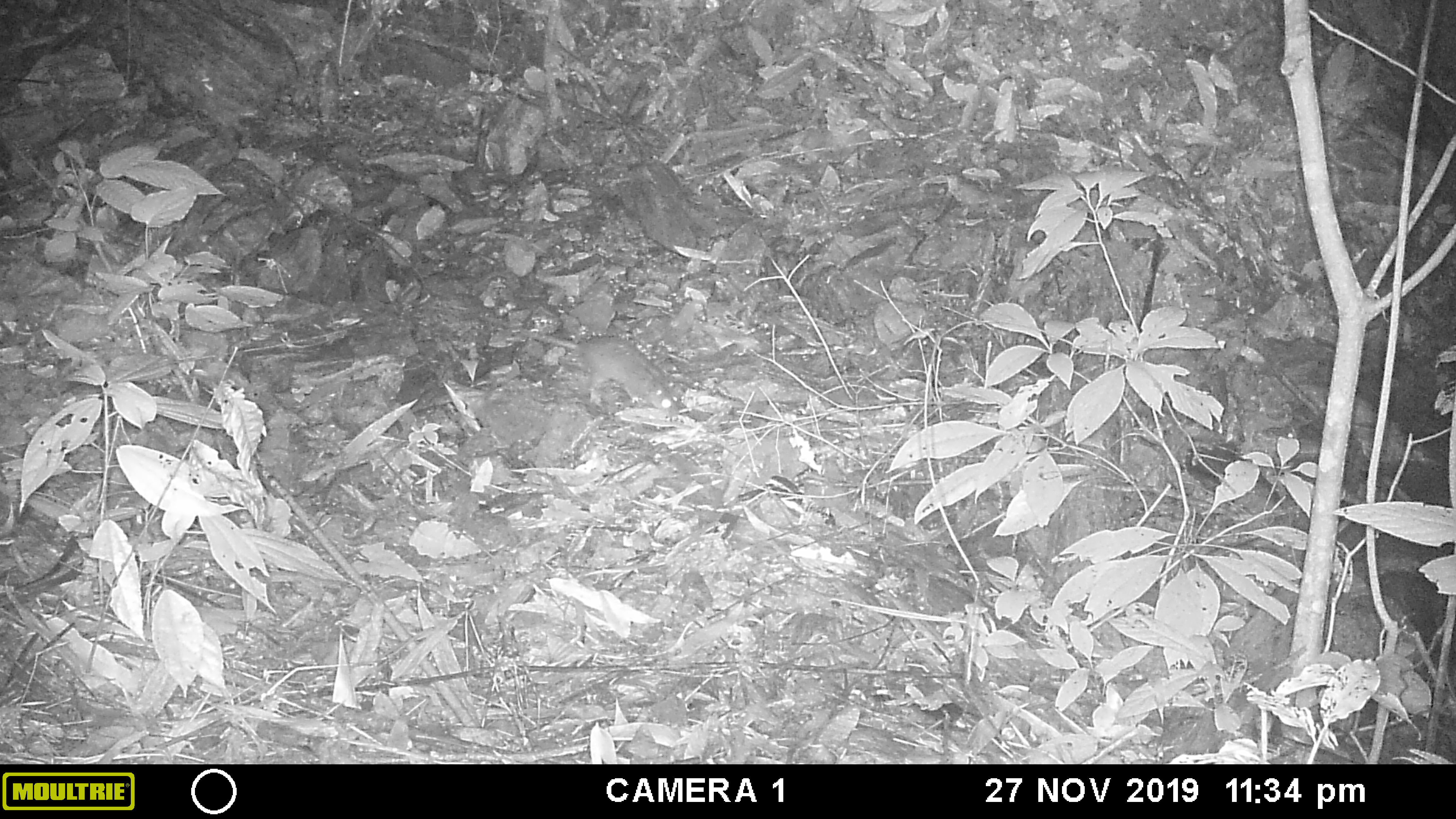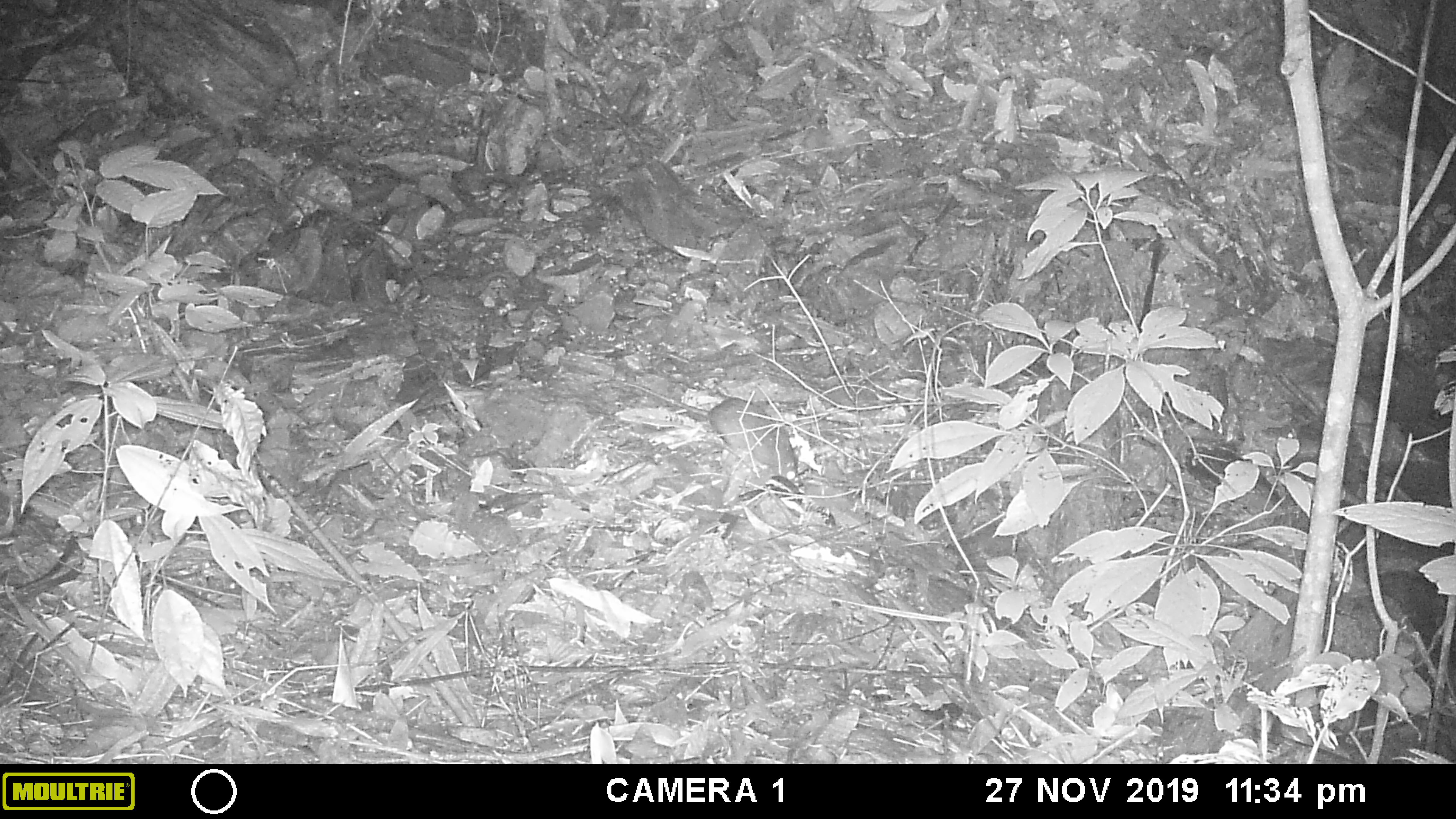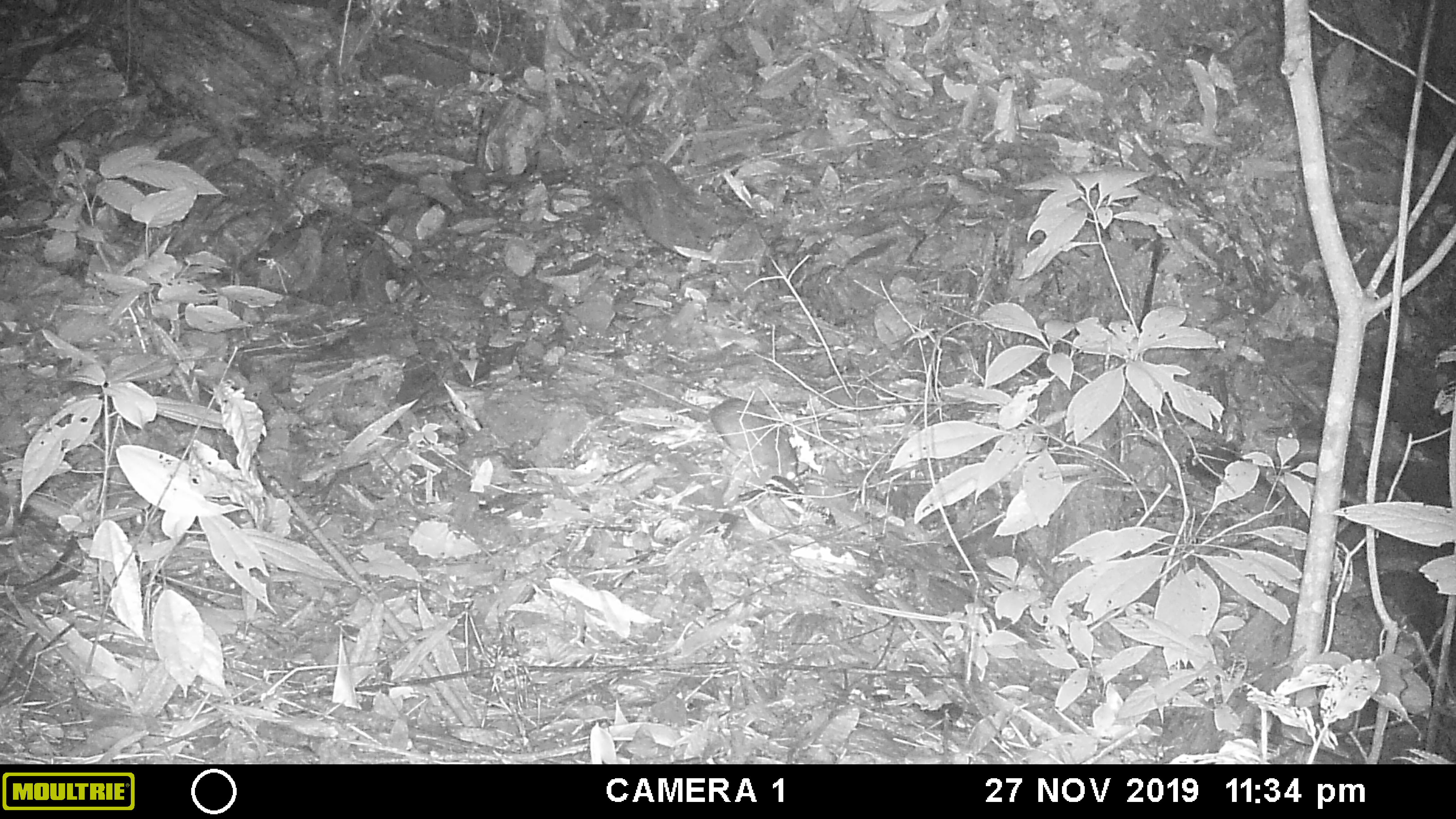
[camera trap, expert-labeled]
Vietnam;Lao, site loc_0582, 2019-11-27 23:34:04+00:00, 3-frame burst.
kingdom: Animalia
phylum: Chordata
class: Mammalia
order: Rodentia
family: Muridae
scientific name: Muridae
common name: old-world mice and rats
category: unidentified murid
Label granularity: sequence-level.